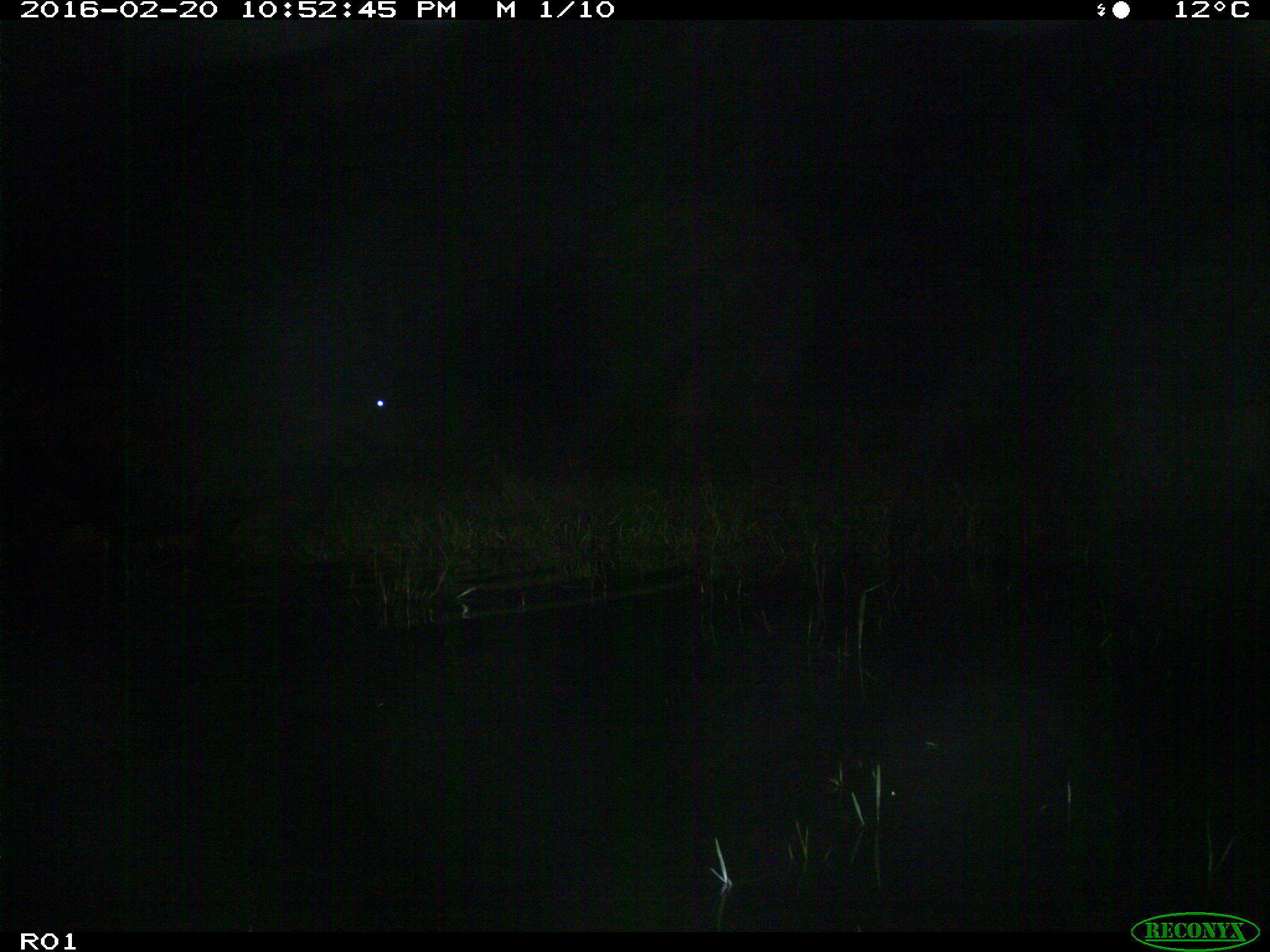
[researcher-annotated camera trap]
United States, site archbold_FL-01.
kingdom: Animalia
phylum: Chordata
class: Mammalia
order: Artiodactyla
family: Bovidae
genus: Bos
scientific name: Bos taurus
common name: domestic cow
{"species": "Bos taurus (domestic cow)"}